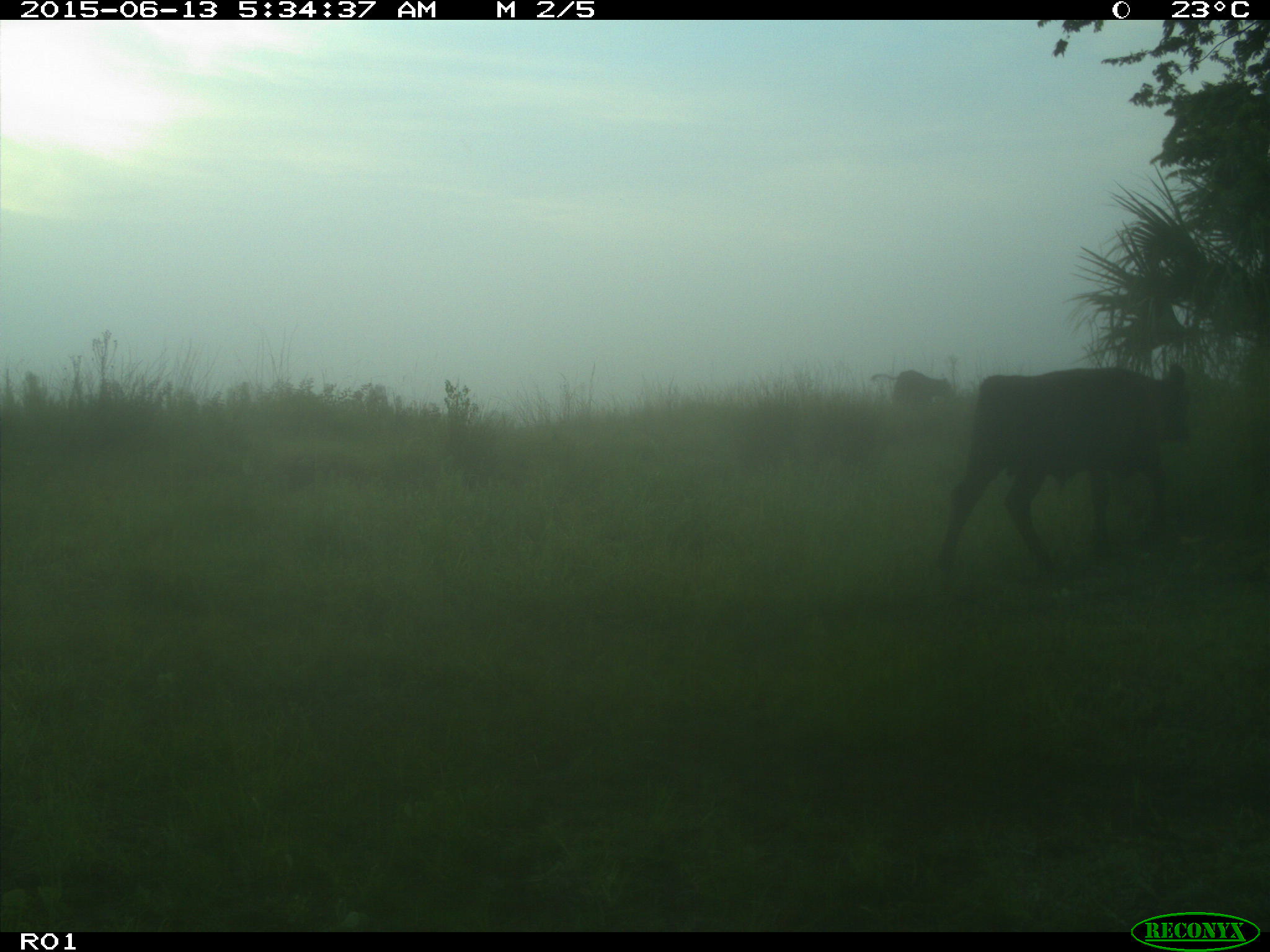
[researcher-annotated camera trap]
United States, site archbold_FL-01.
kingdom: Animalia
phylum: Chordata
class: Mammalia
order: Artiodactyla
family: Bovidae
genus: Bos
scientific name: Bos taurus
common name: domestic cow